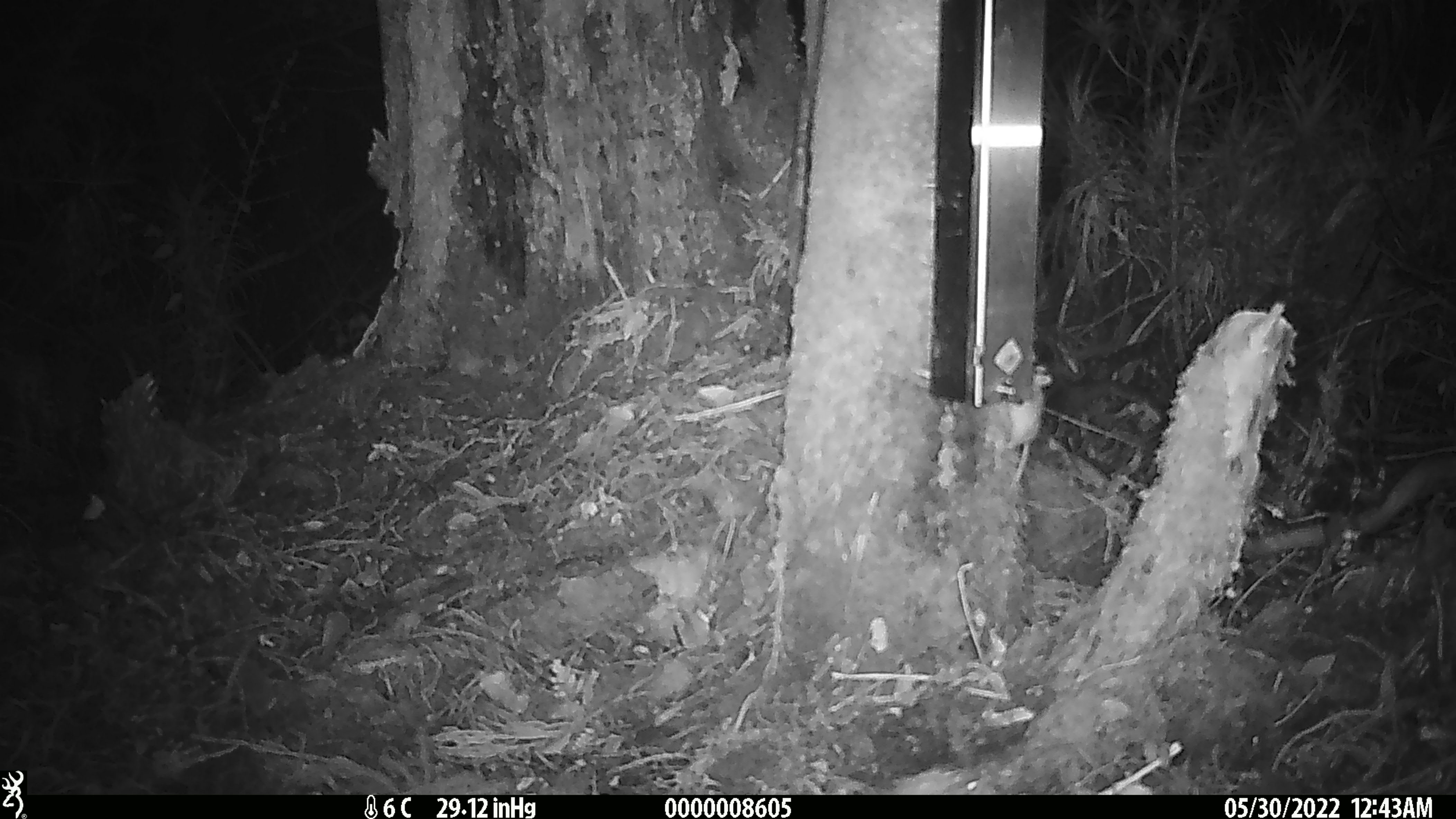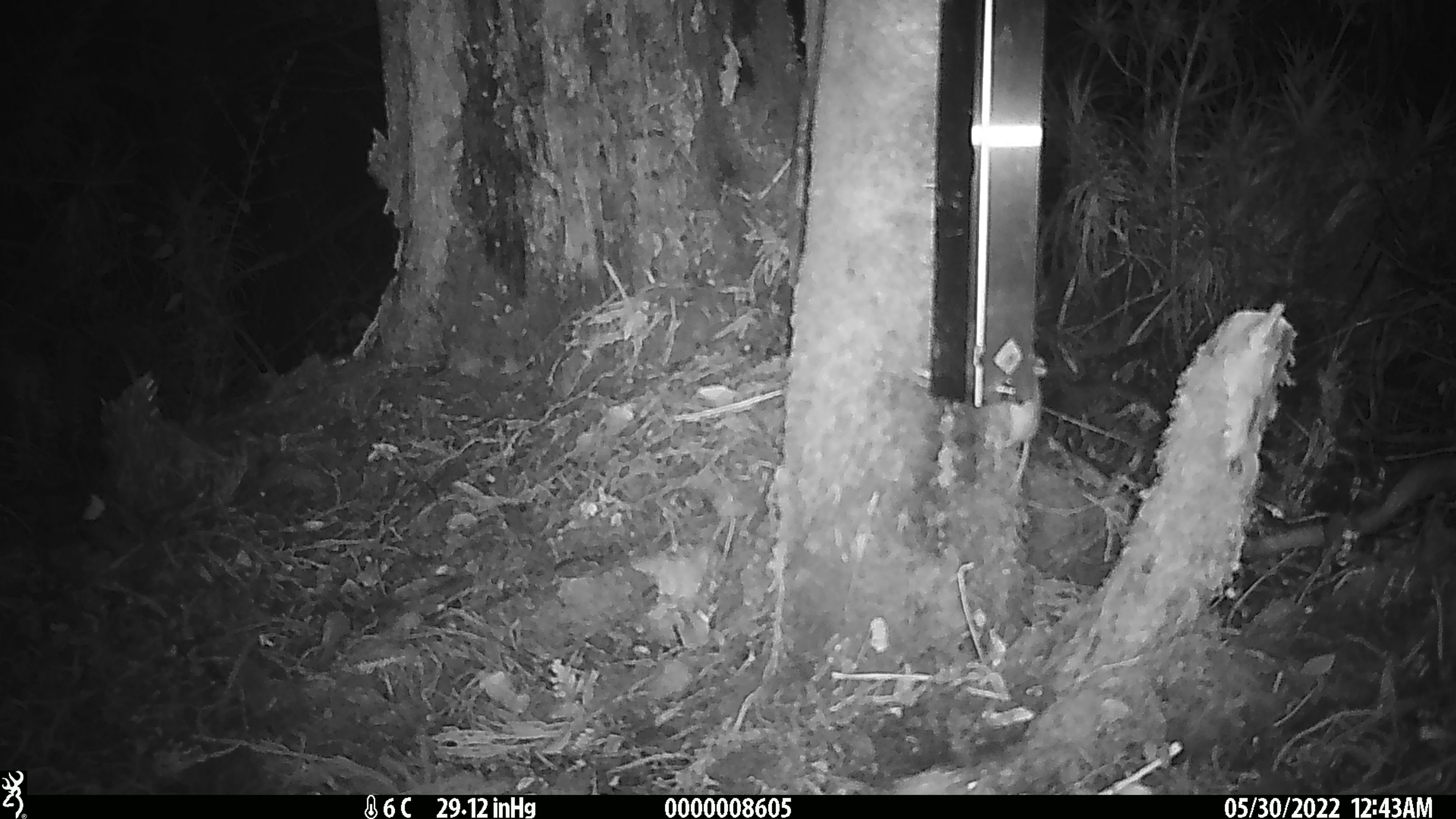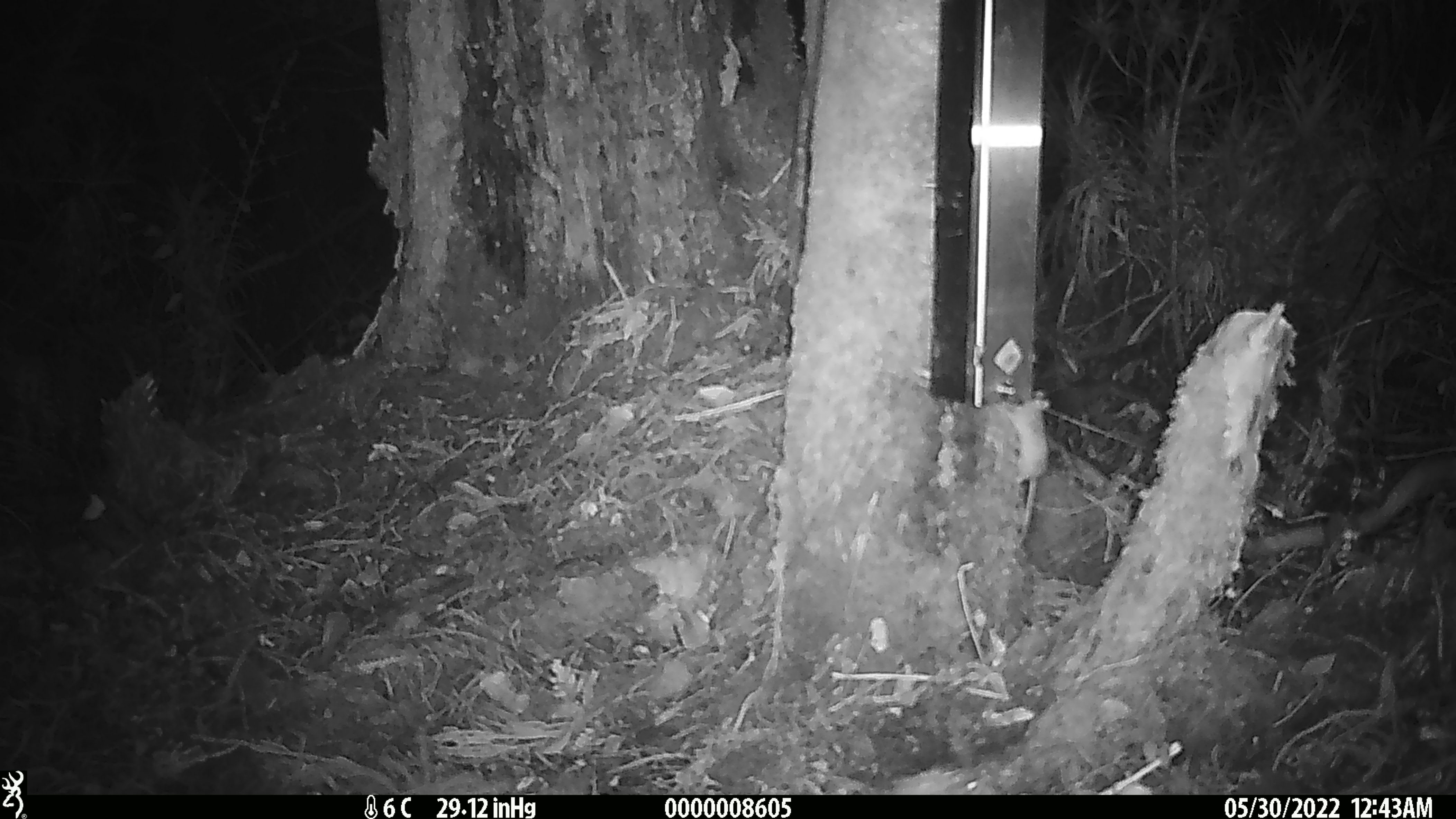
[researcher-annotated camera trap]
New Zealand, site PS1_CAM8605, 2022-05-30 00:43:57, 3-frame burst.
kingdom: Animalia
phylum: Chordata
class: Mammalia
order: Rodentia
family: Muridae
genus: Mus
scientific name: Mus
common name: mouse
Mouse (Mus).